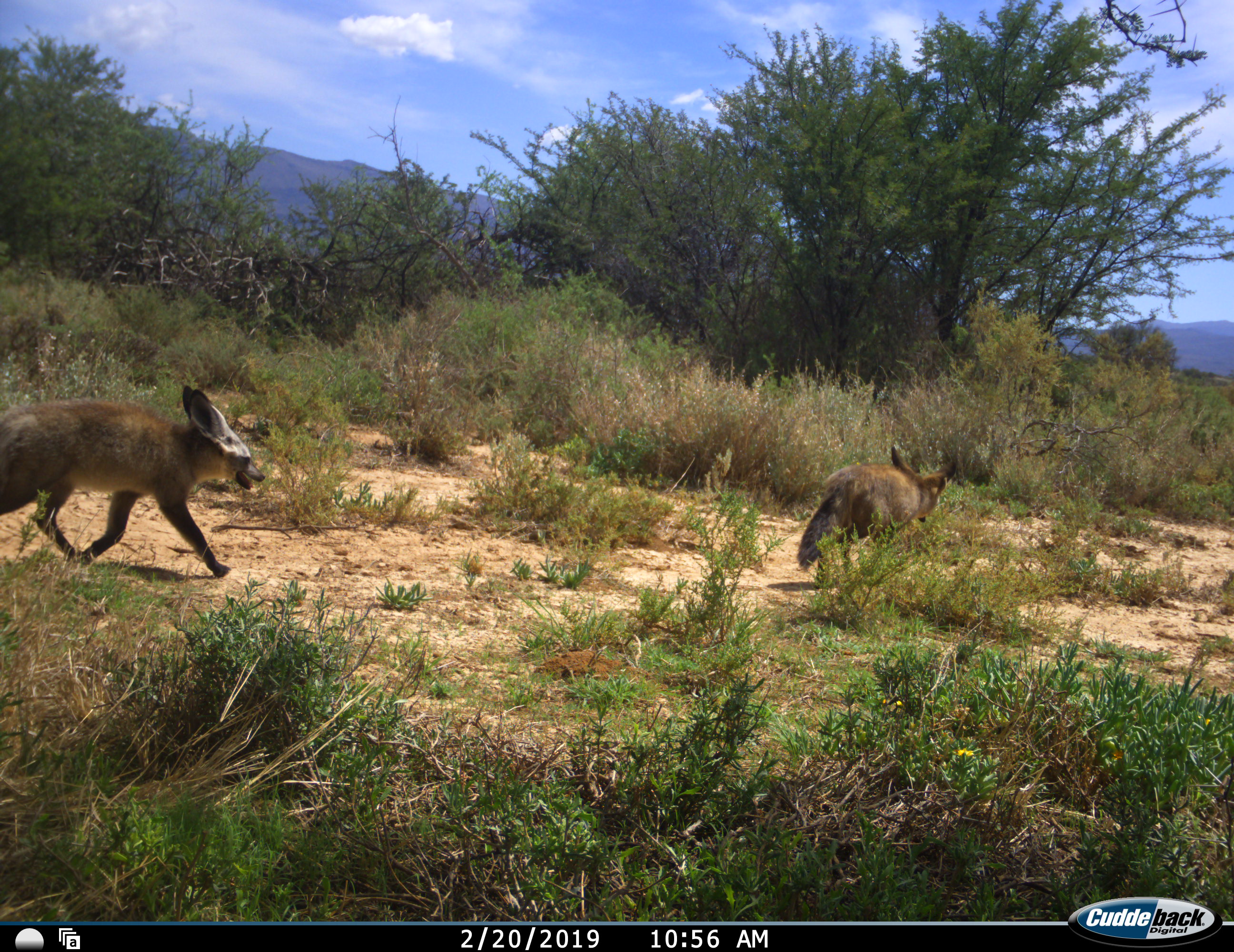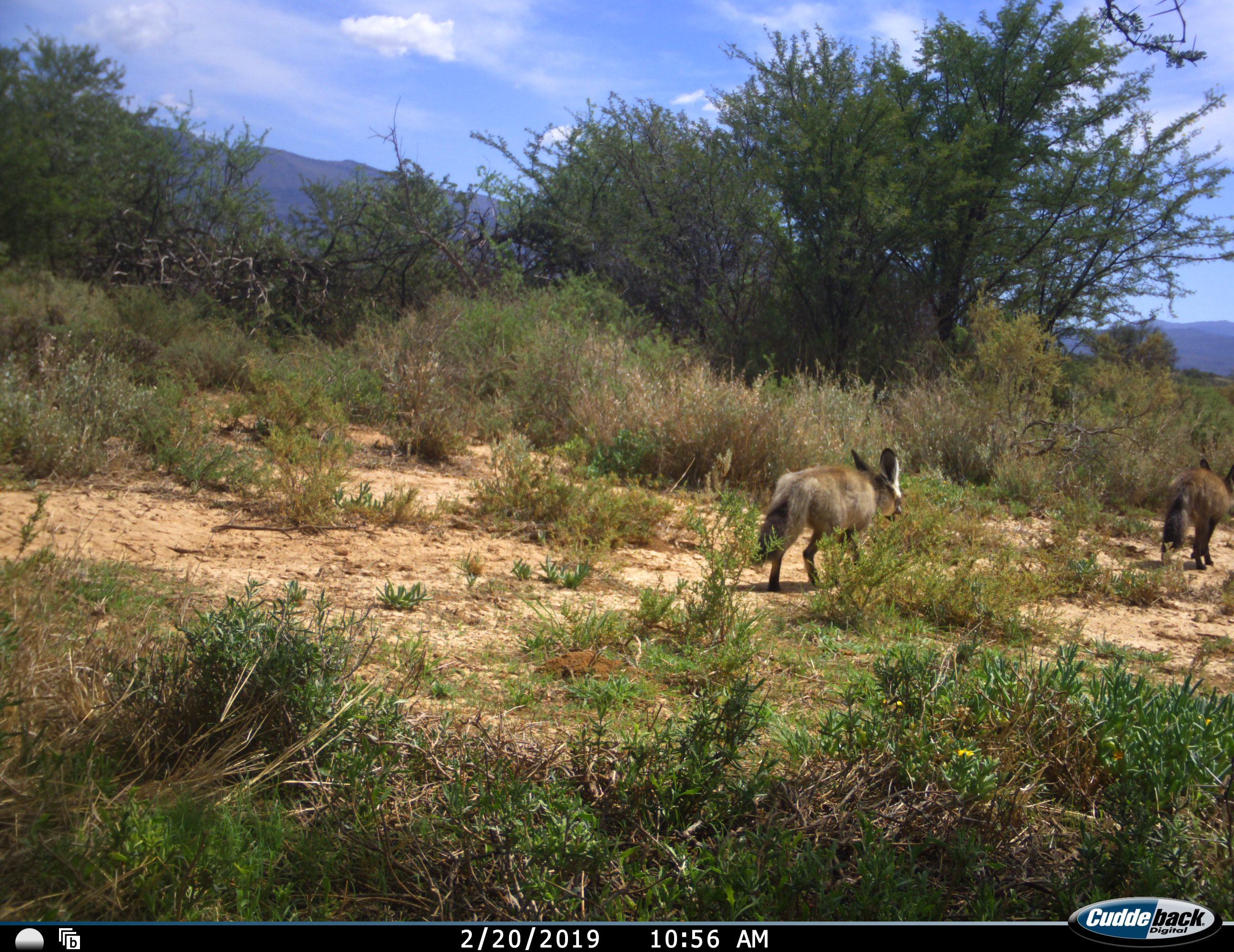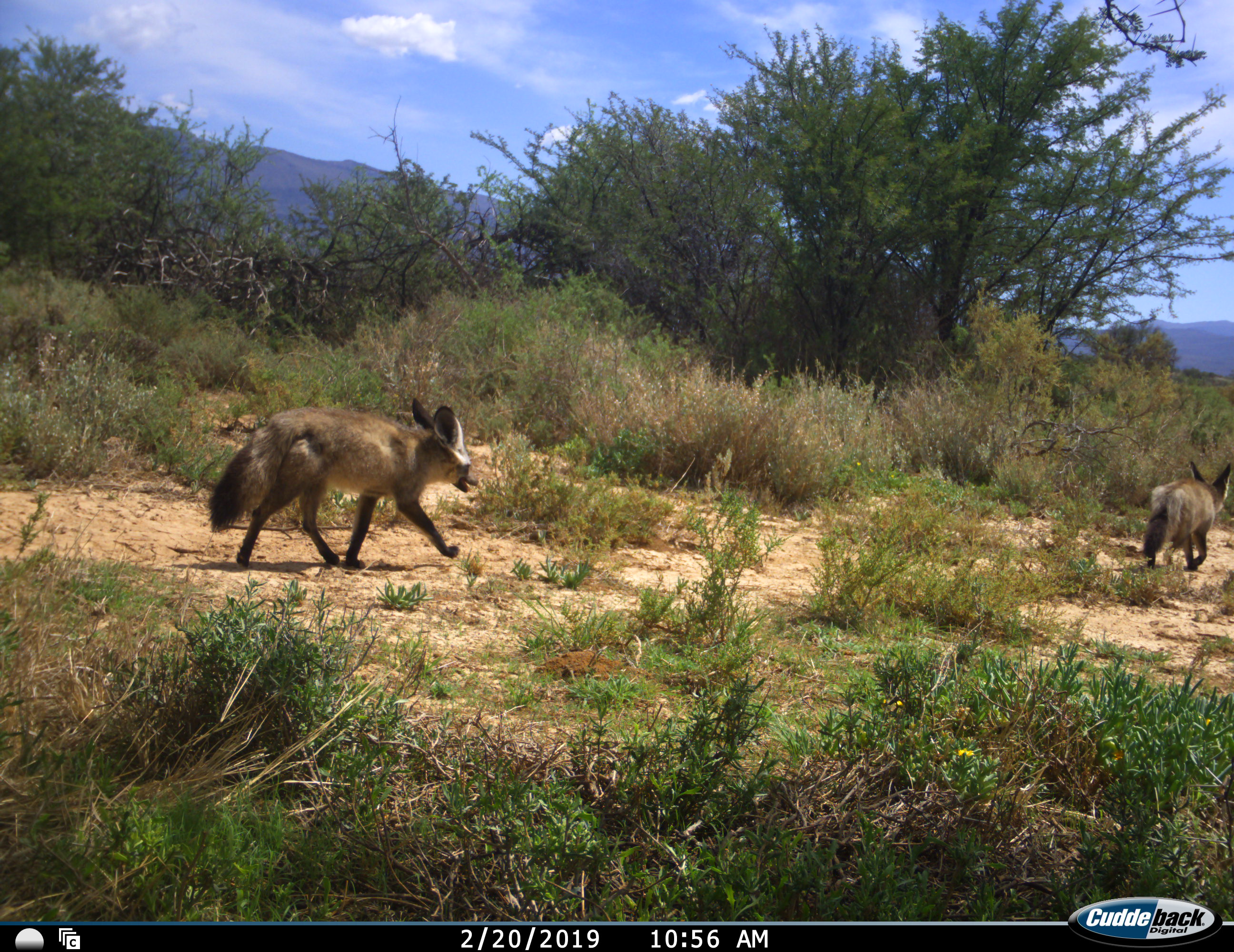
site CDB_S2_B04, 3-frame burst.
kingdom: Animalia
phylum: Chordata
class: Mammalia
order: Carnivora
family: Canidae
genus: Otocyon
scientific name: Otocyon megalotis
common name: bat-eared fox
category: foxbateared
Foxbateared (bat-eared fox) (Otocyon megalotis), count 3. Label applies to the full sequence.